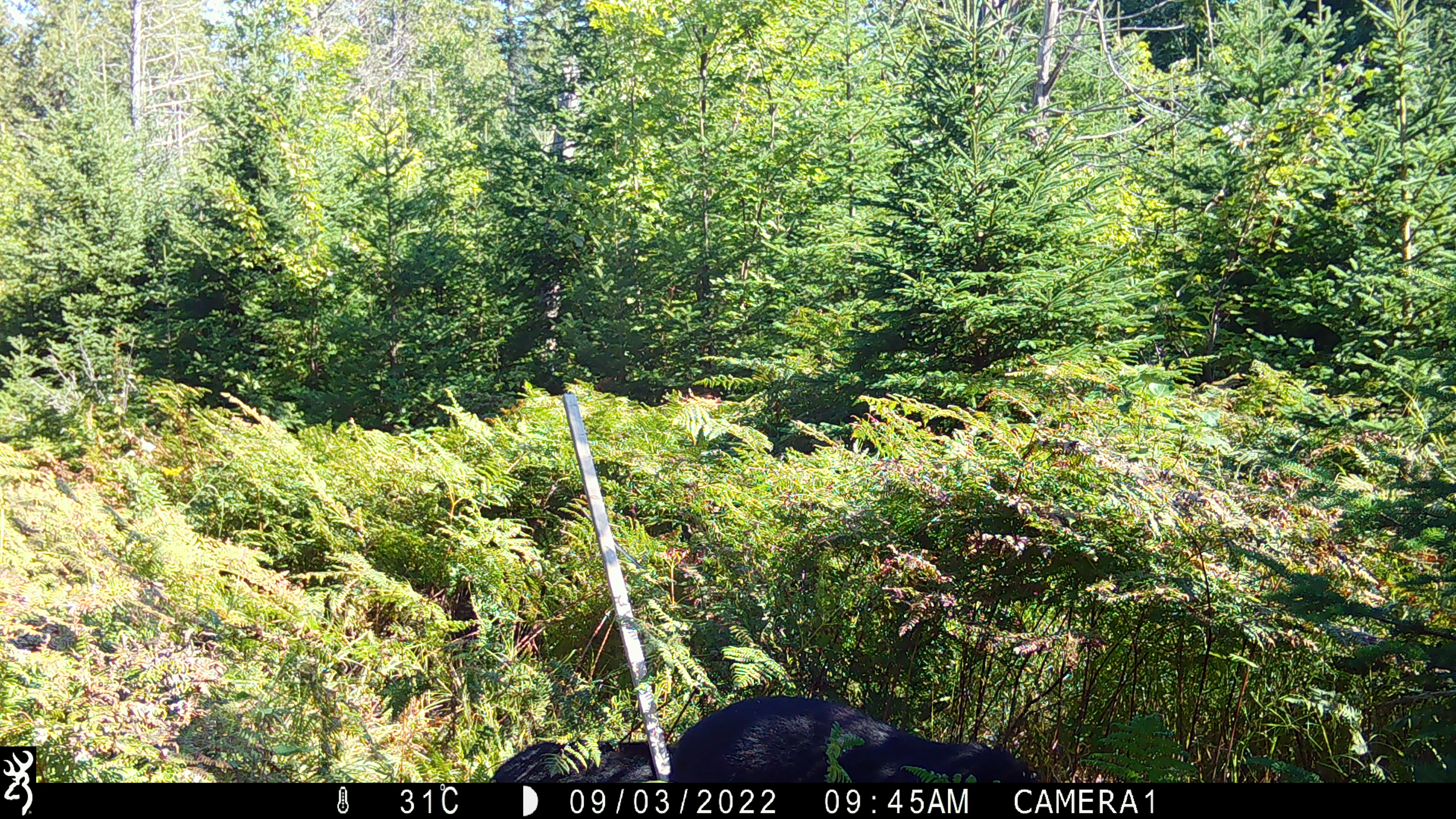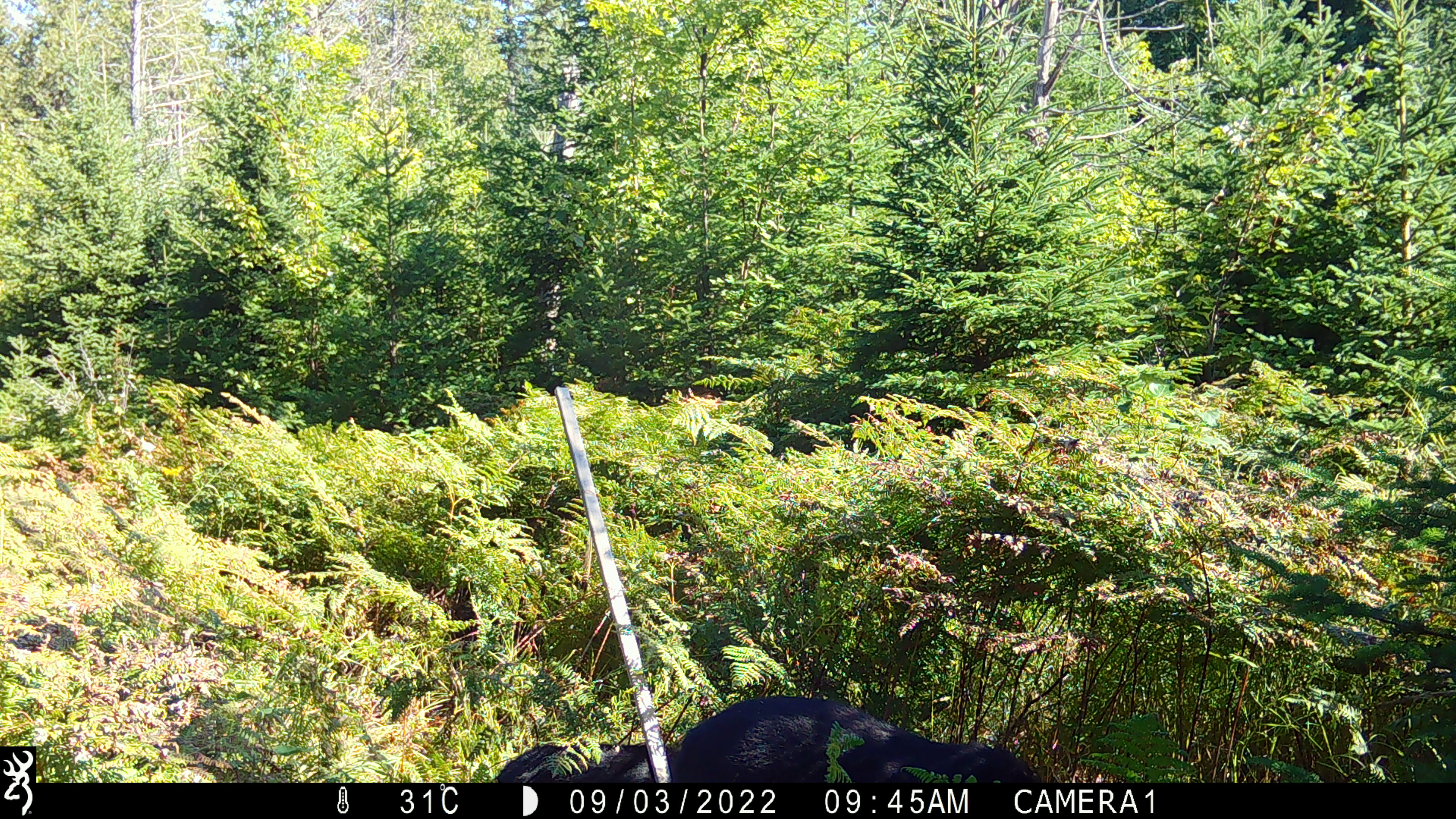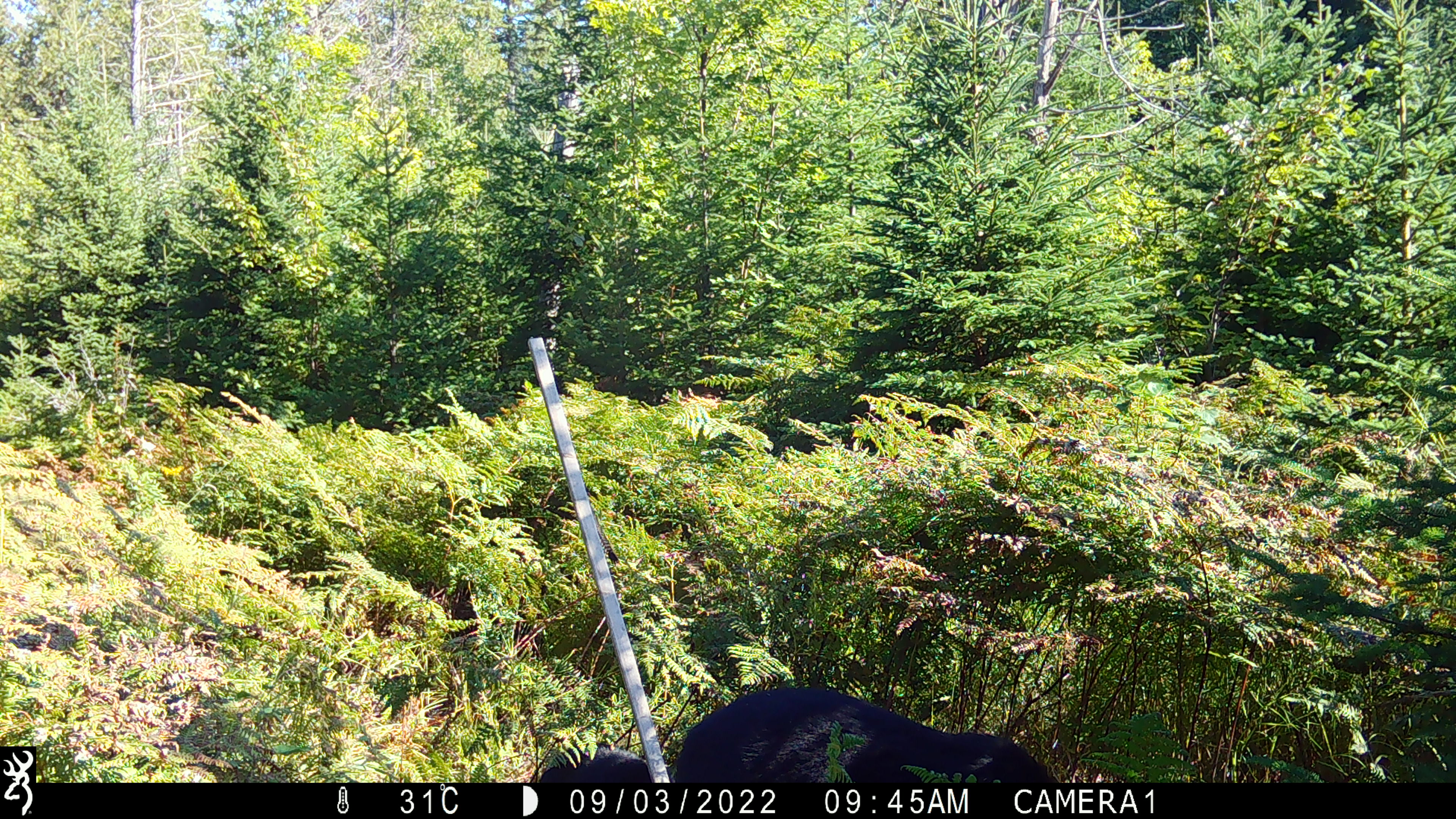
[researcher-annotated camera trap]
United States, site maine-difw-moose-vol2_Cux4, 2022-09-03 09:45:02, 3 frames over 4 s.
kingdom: Animalia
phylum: Chordata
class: Mammalia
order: Carnivora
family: Ursidae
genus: Ursus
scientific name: Ursus americanus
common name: black bear